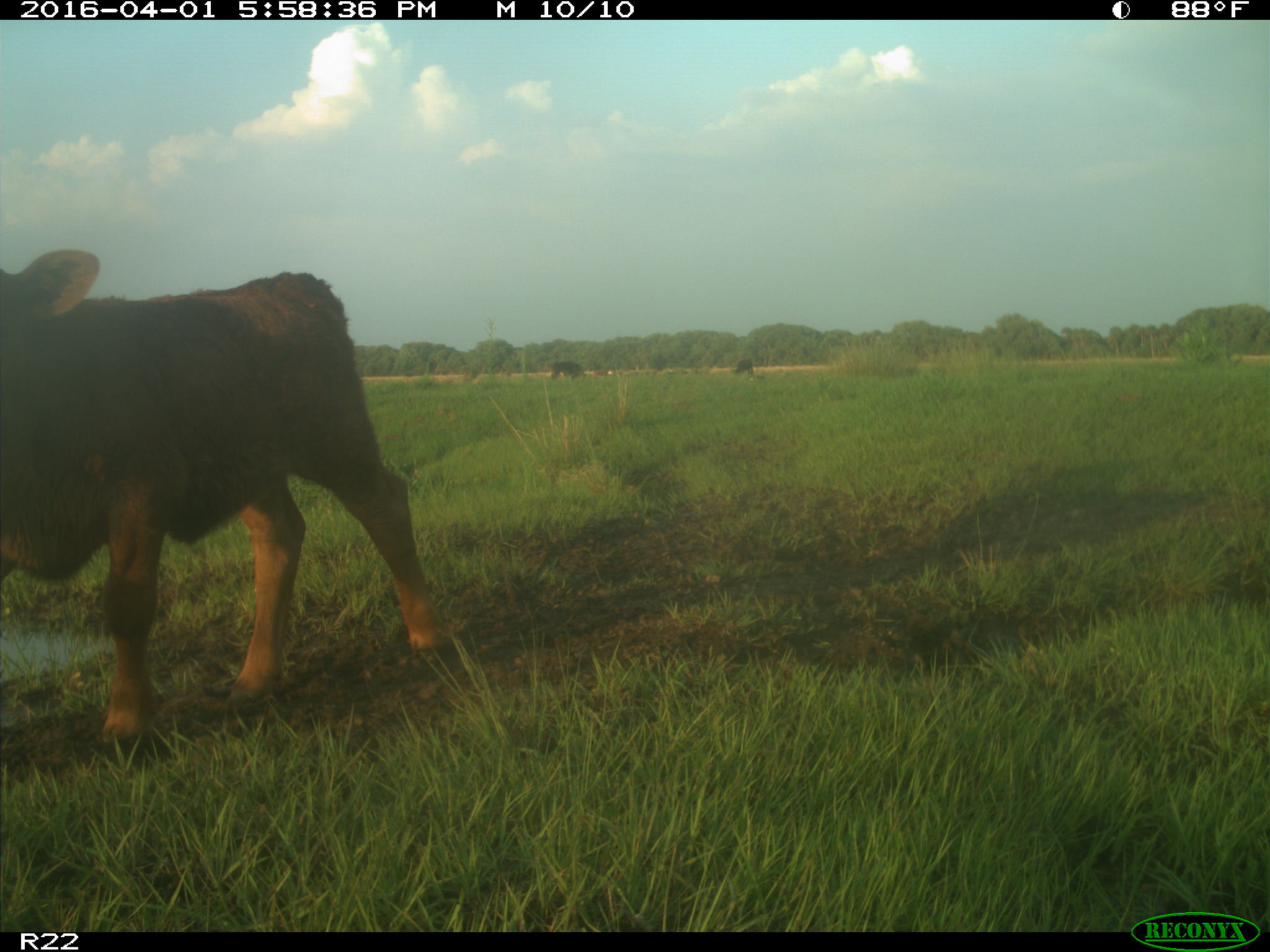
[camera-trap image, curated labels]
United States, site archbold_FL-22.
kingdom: Animalia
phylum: Chordata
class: Mammalia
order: Artiodactyla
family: Bovidae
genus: Bos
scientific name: Bos taurus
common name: domestic cow